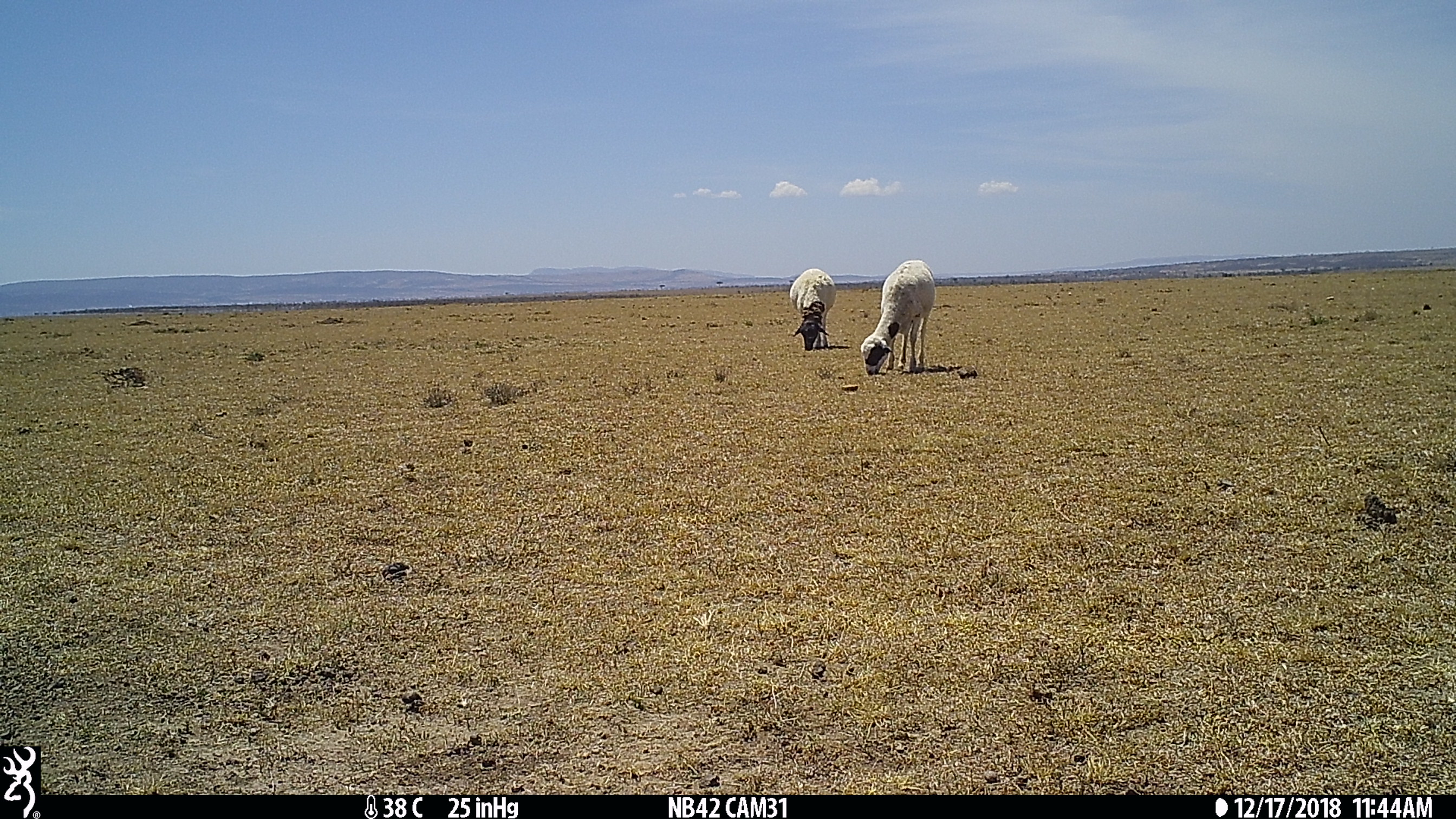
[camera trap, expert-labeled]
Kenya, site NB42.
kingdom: Animalia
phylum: Chordata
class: Mammalia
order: Artiodactyla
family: Bovidae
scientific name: Bovidae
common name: sheep or goat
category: shoat